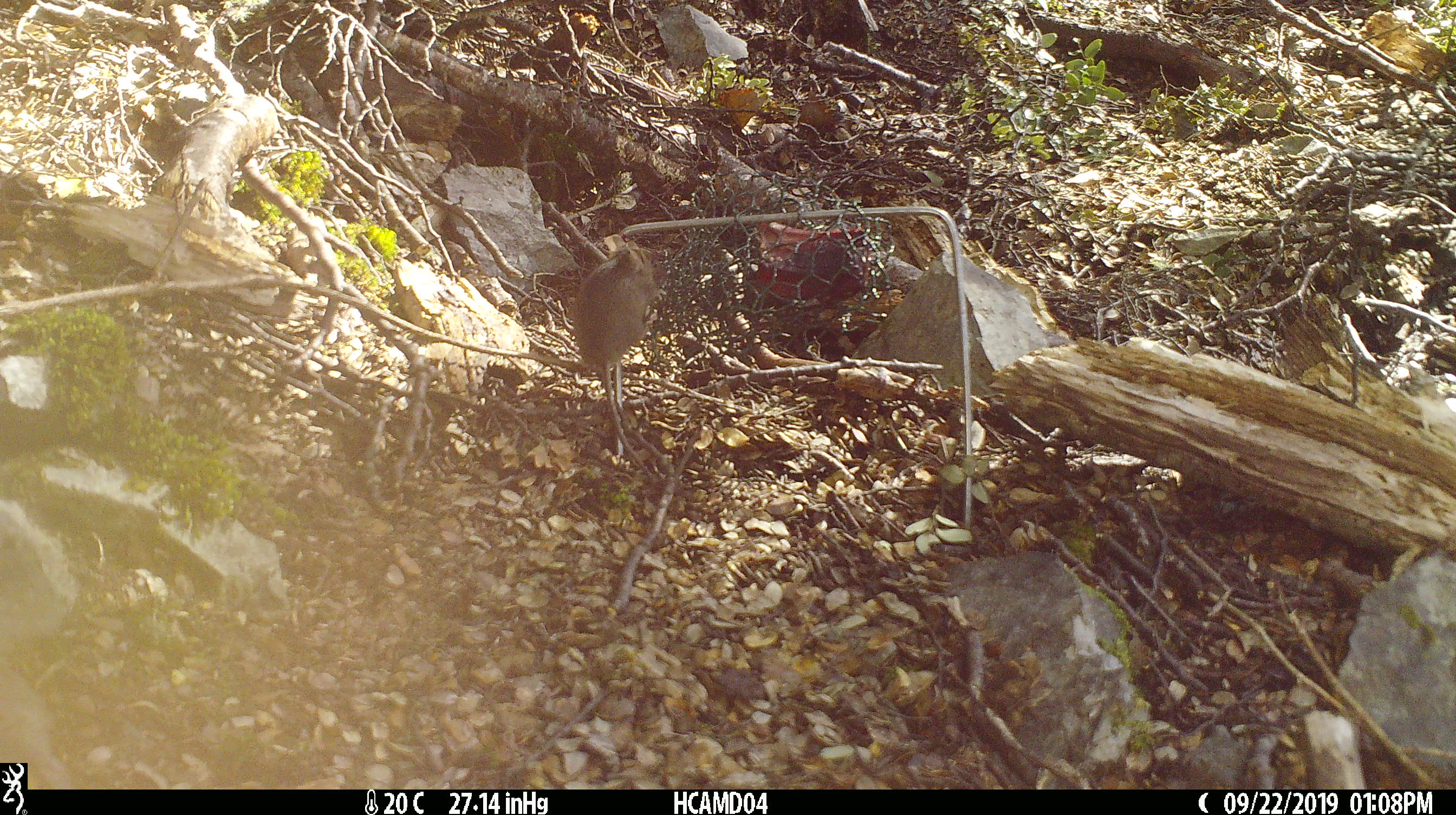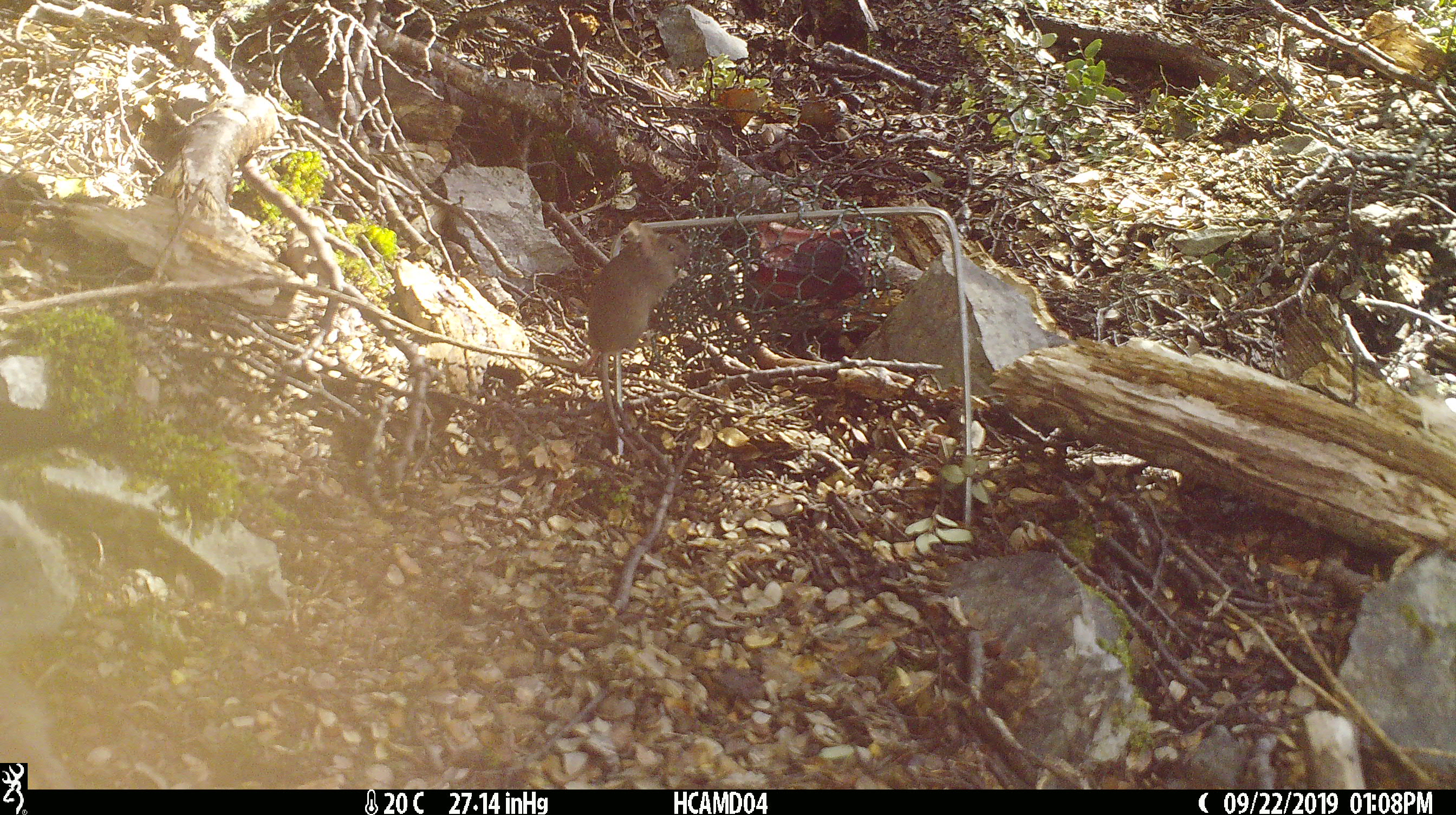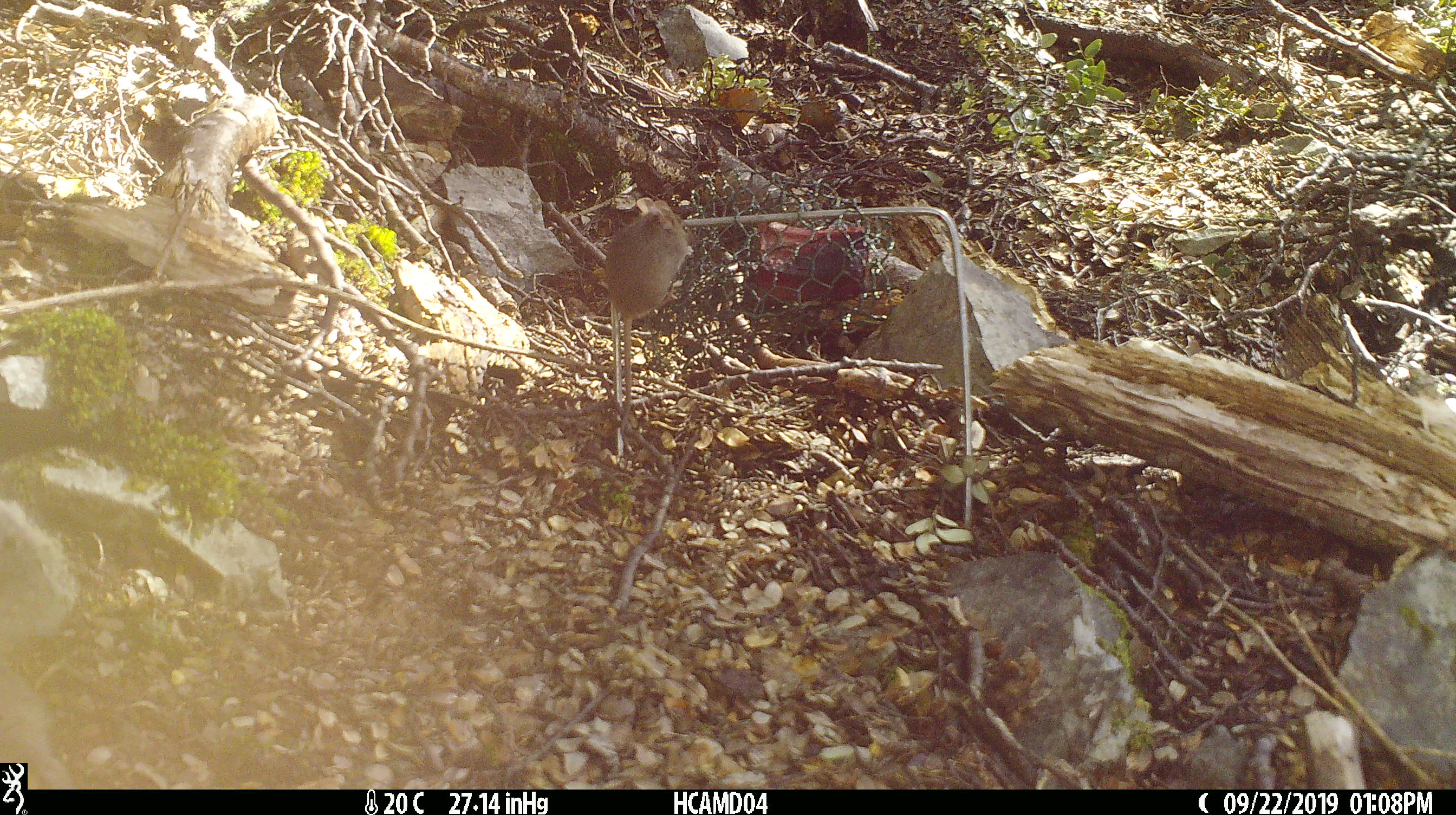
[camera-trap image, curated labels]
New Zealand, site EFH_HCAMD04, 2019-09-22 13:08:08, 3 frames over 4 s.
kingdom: Animalia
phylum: Chordata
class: Mammalia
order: Rodentia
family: Muridae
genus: Mus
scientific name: Mus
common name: mouse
Mouse (Mus).